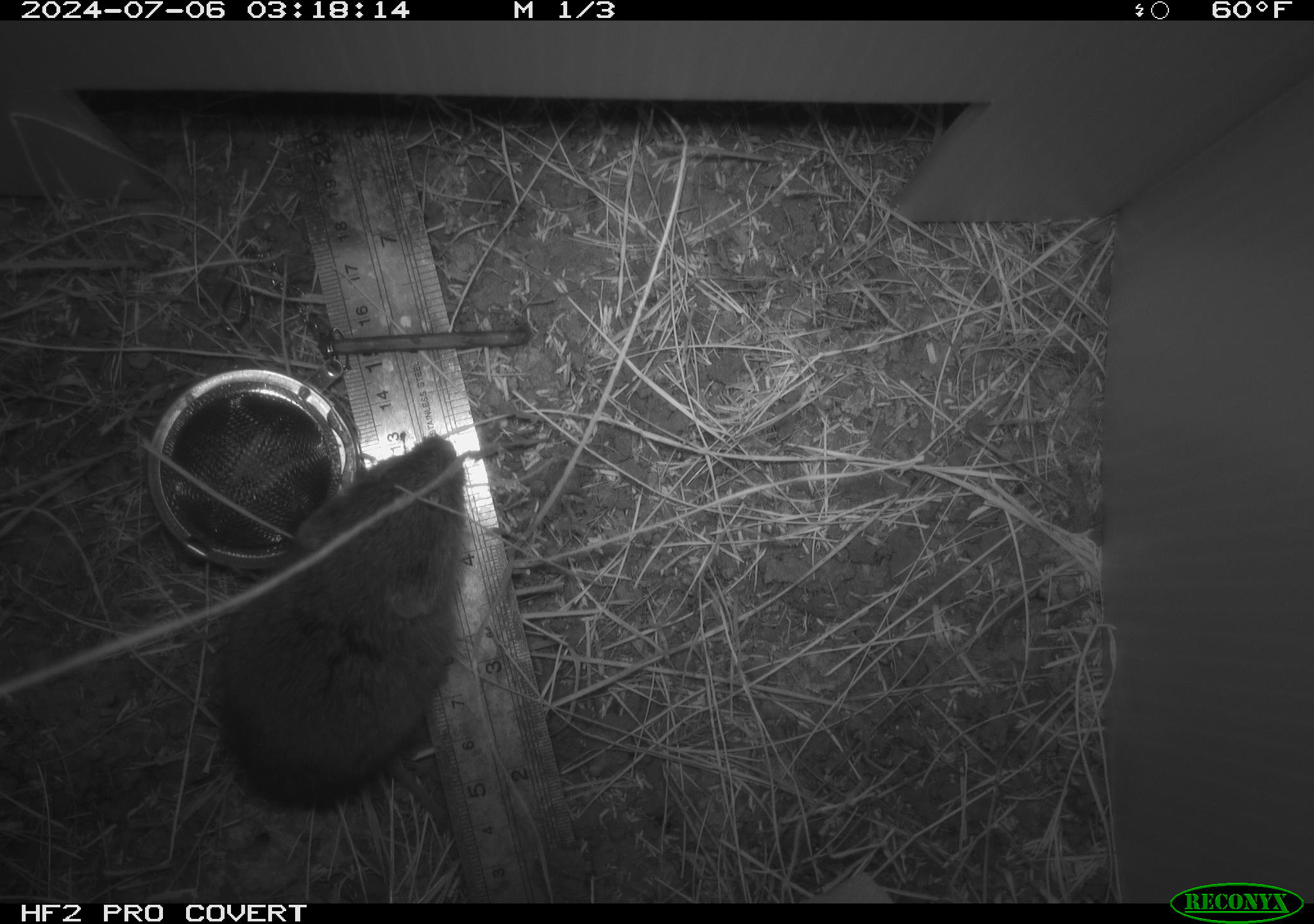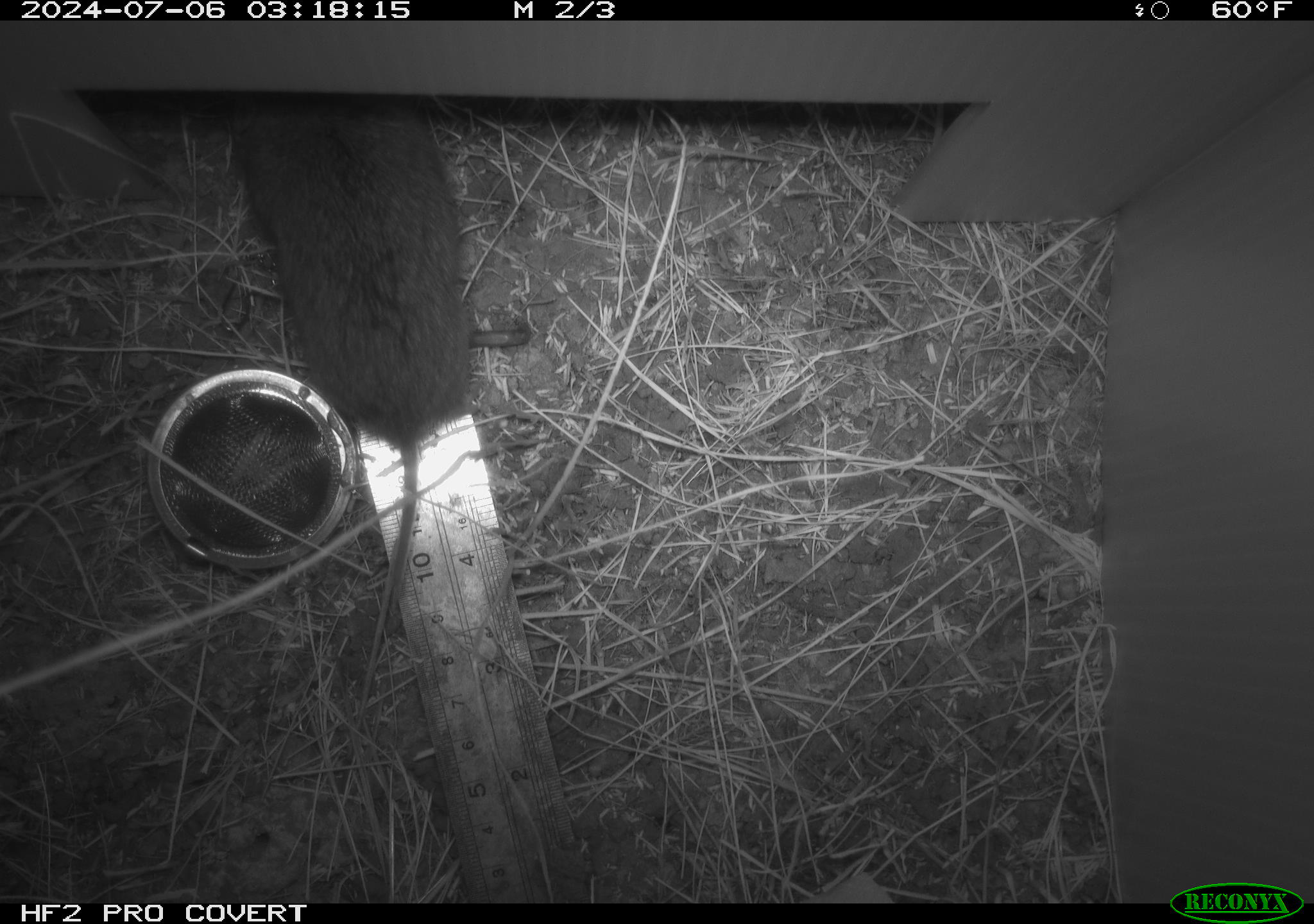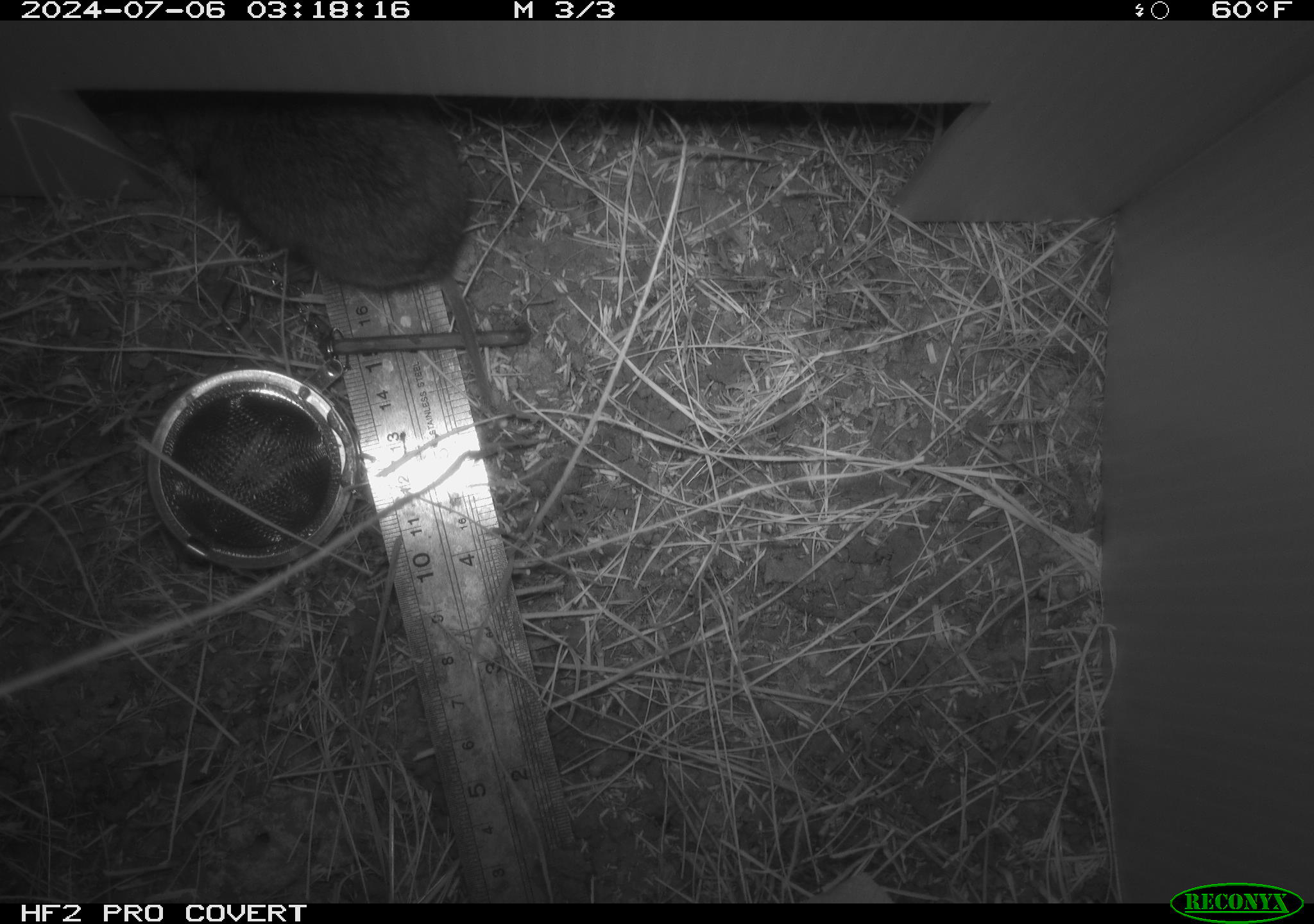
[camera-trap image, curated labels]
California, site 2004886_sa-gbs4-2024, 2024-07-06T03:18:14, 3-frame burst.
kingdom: Animalia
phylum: Chordata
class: Mammalia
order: Rodentia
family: Cricetidae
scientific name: Arvicolinae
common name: voles, lemmings, and muskrats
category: arvicolinae subfamily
Arvicolinae subfamily (voles, lemmings, and muskrats) (Arvicolinae).